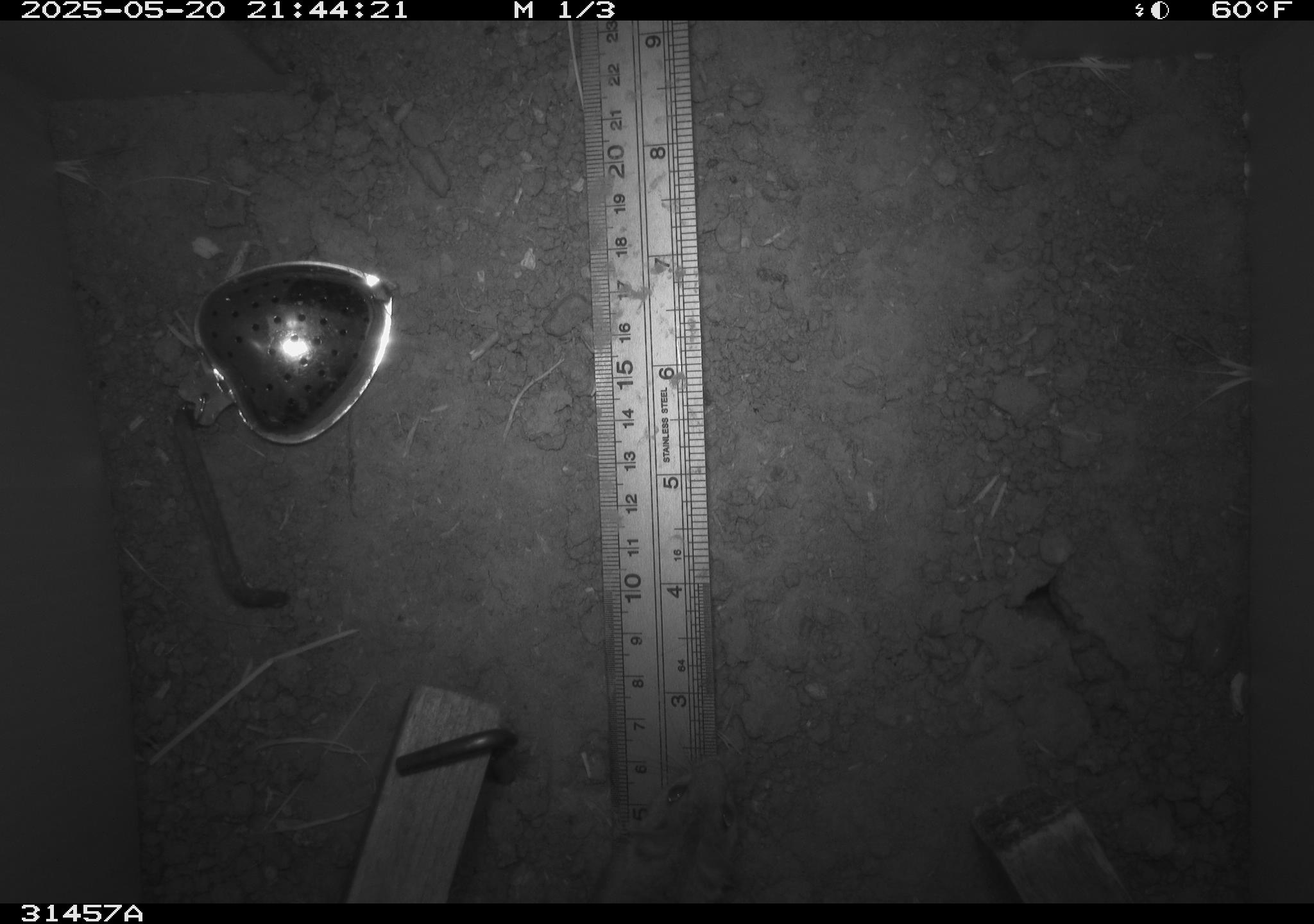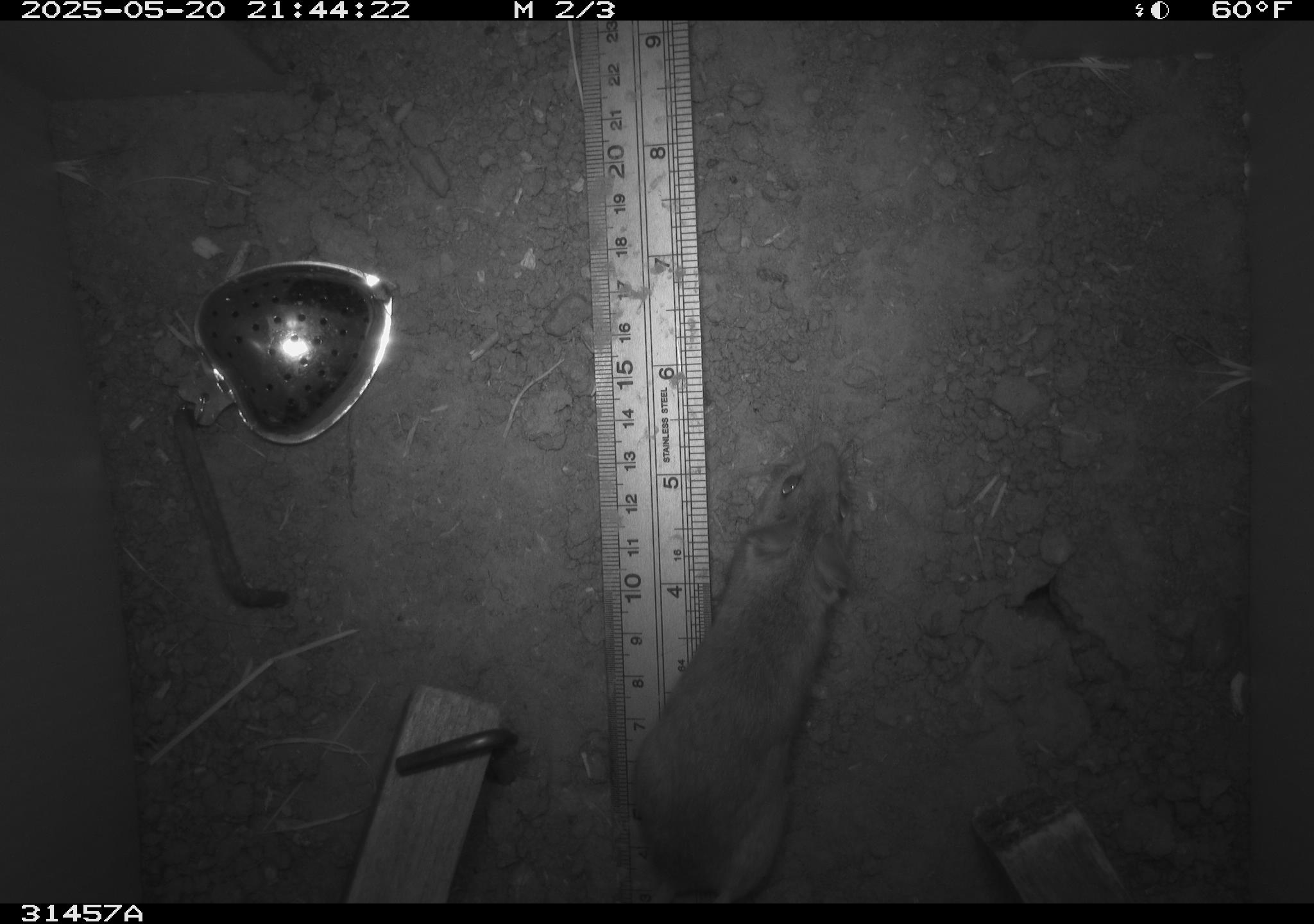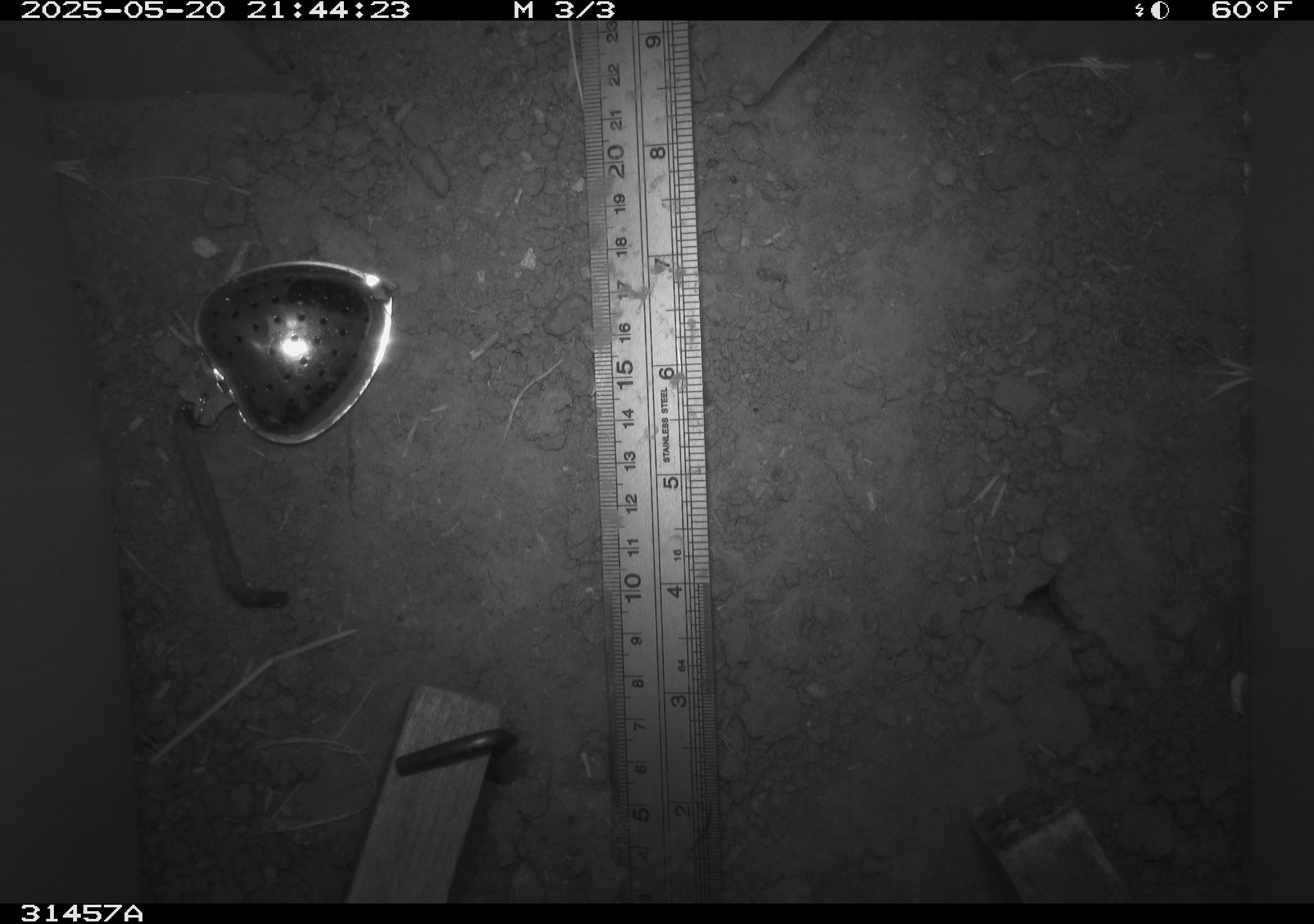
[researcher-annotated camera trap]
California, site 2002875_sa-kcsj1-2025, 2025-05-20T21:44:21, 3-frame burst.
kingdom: Animalia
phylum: Chordata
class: Mammalia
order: Rodentia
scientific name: Rodentia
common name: rodent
Rodent (Rodentia).